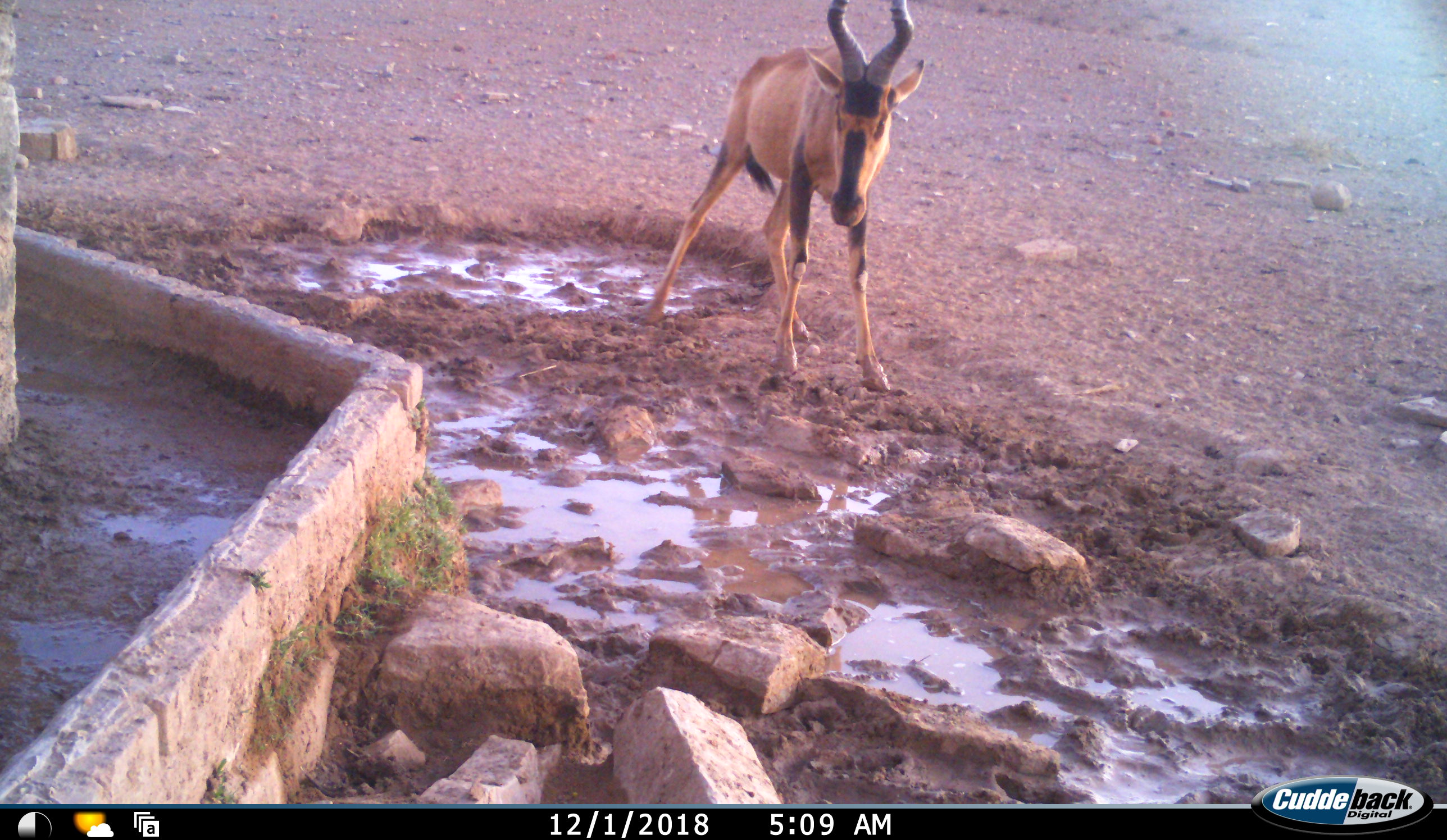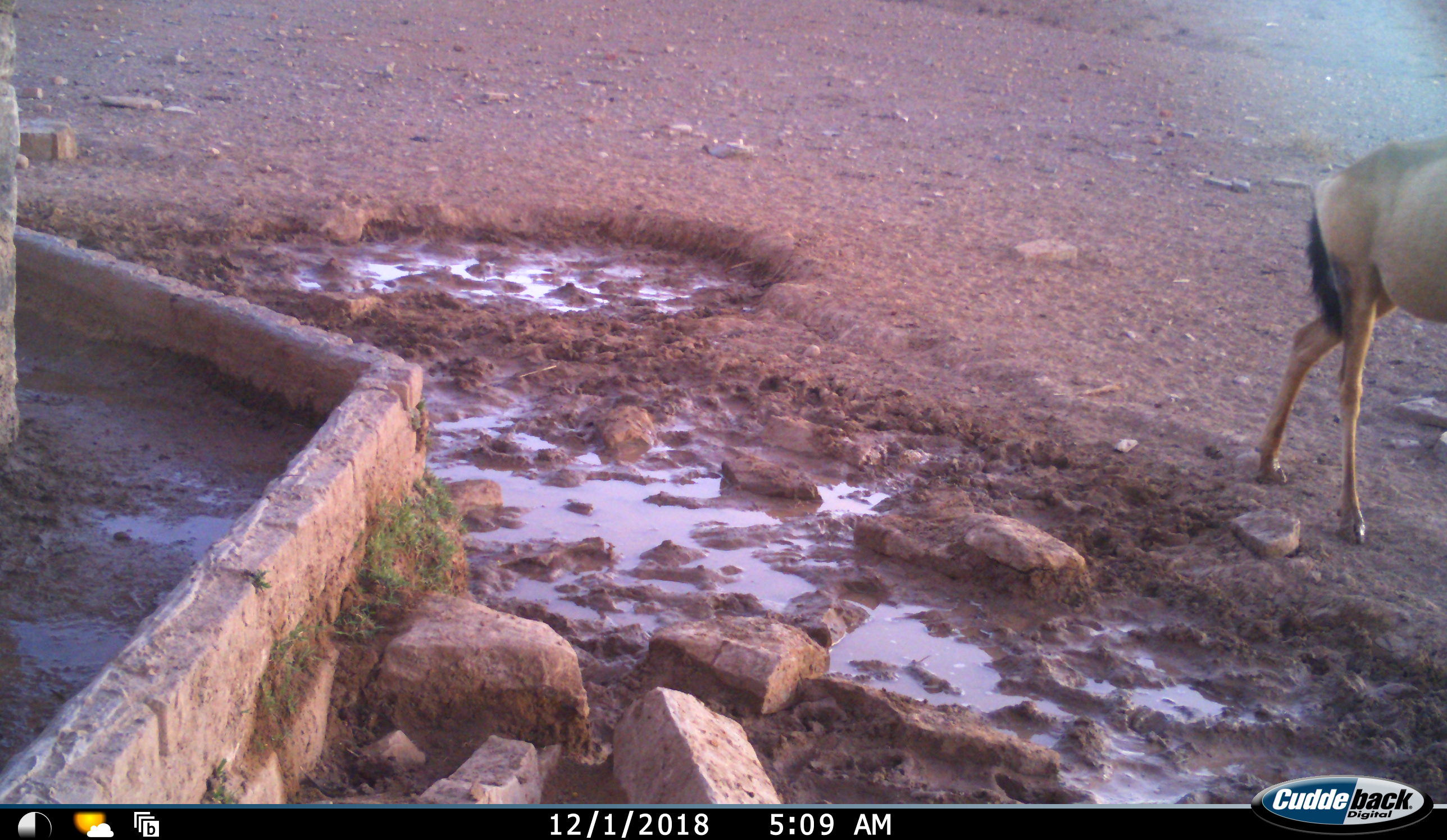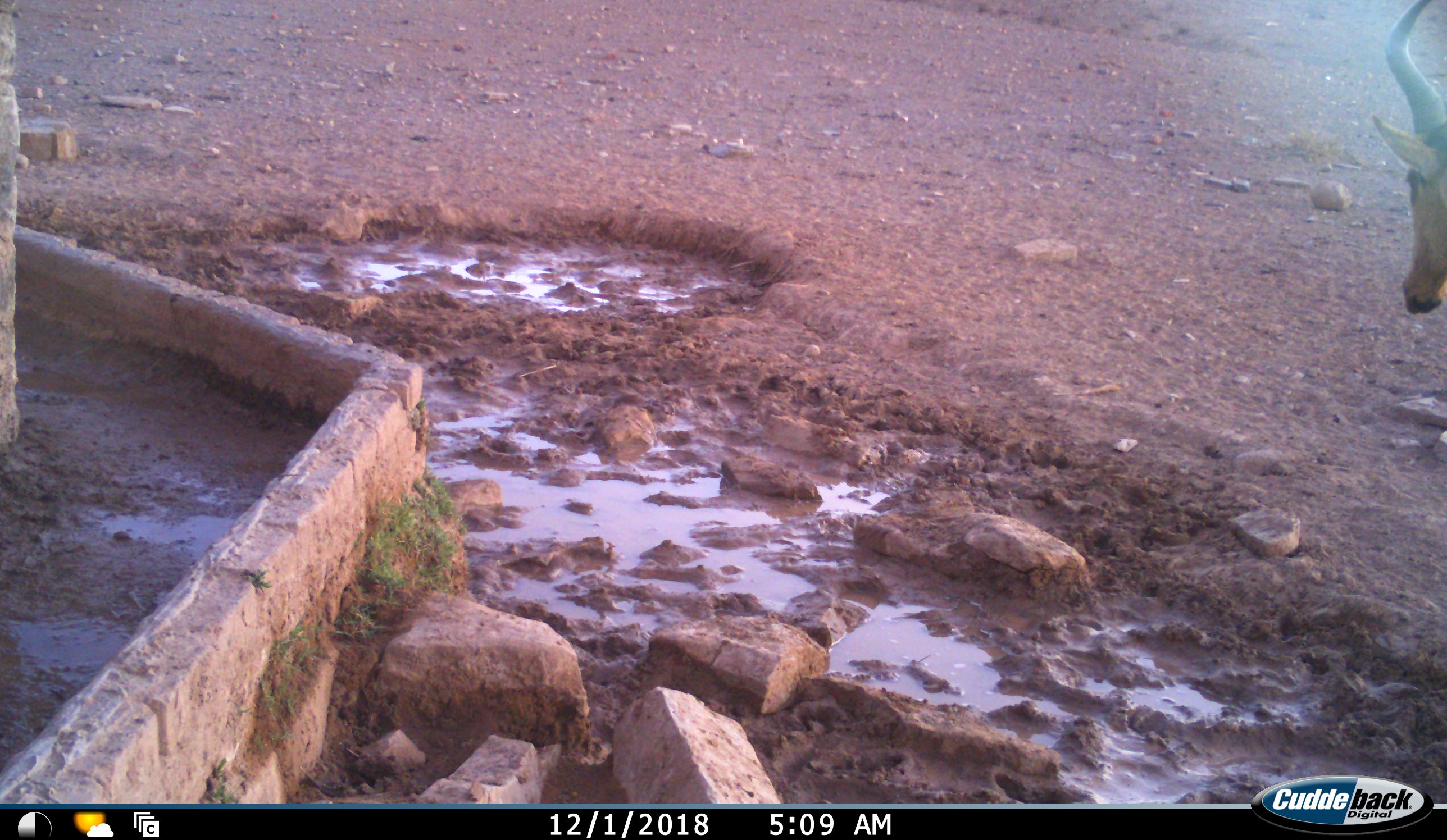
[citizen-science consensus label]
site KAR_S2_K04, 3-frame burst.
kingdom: Animalia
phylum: Chordata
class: Mammalia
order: Artiodactyla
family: Bovidae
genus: Alcelaphus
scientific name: Alcelaphus buselaphus caama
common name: red hartebeest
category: hartebeestred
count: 1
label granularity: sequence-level